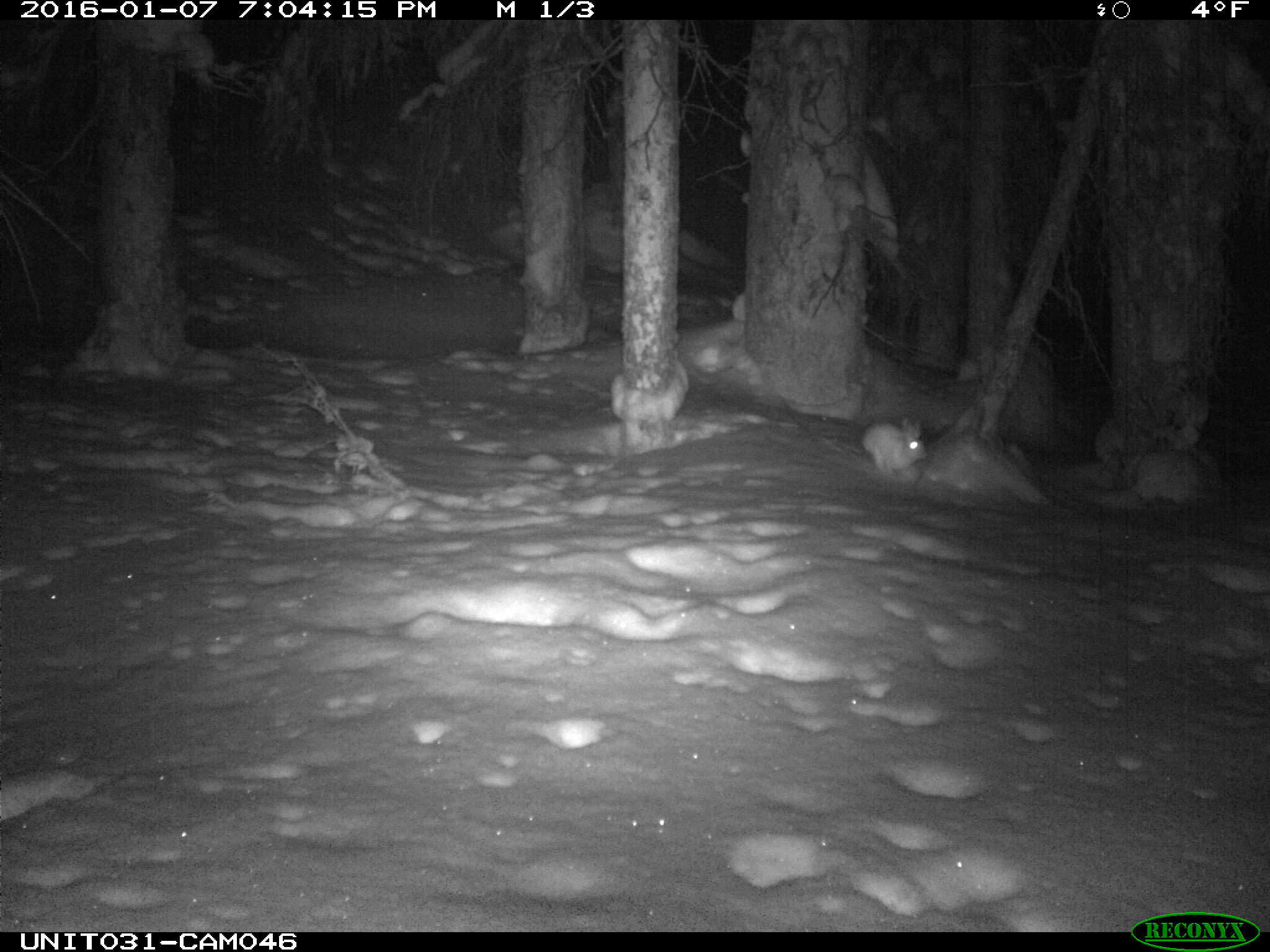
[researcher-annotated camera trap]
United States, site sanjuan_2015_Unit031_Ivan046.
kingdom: Animalia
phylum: Chordata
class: Mammalia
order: Lagomorpha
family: Leporidae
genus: Lepus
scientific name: Lepus americanus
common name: snowshoe hare